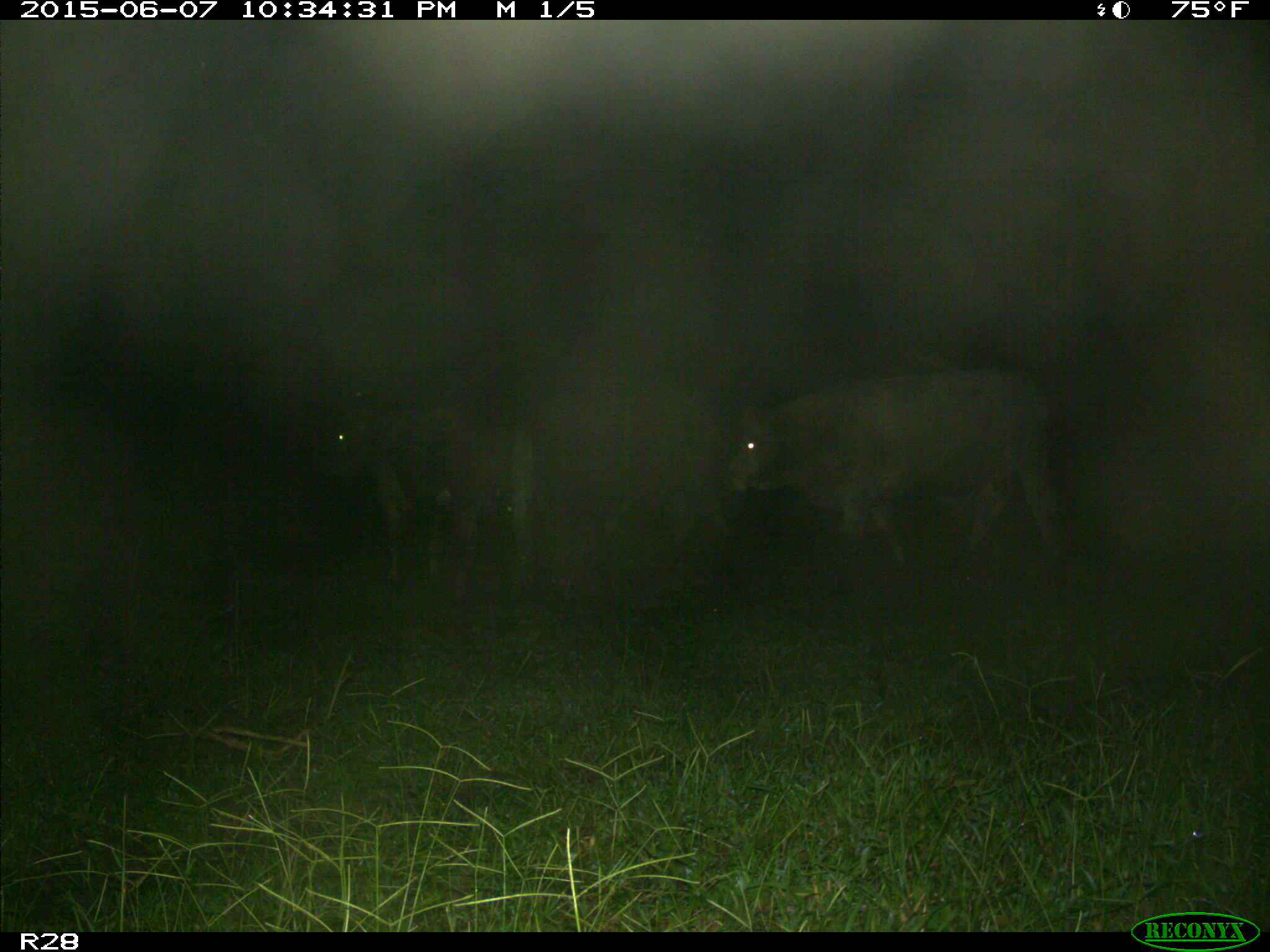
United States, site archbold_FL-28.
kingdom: Animalia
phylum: Chordata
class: Mammalia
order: Artiodactyla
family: Bovidae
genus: Bos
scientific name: Bos taurus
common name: domestic cow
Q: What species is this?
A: Bos taurus (domestic cow).